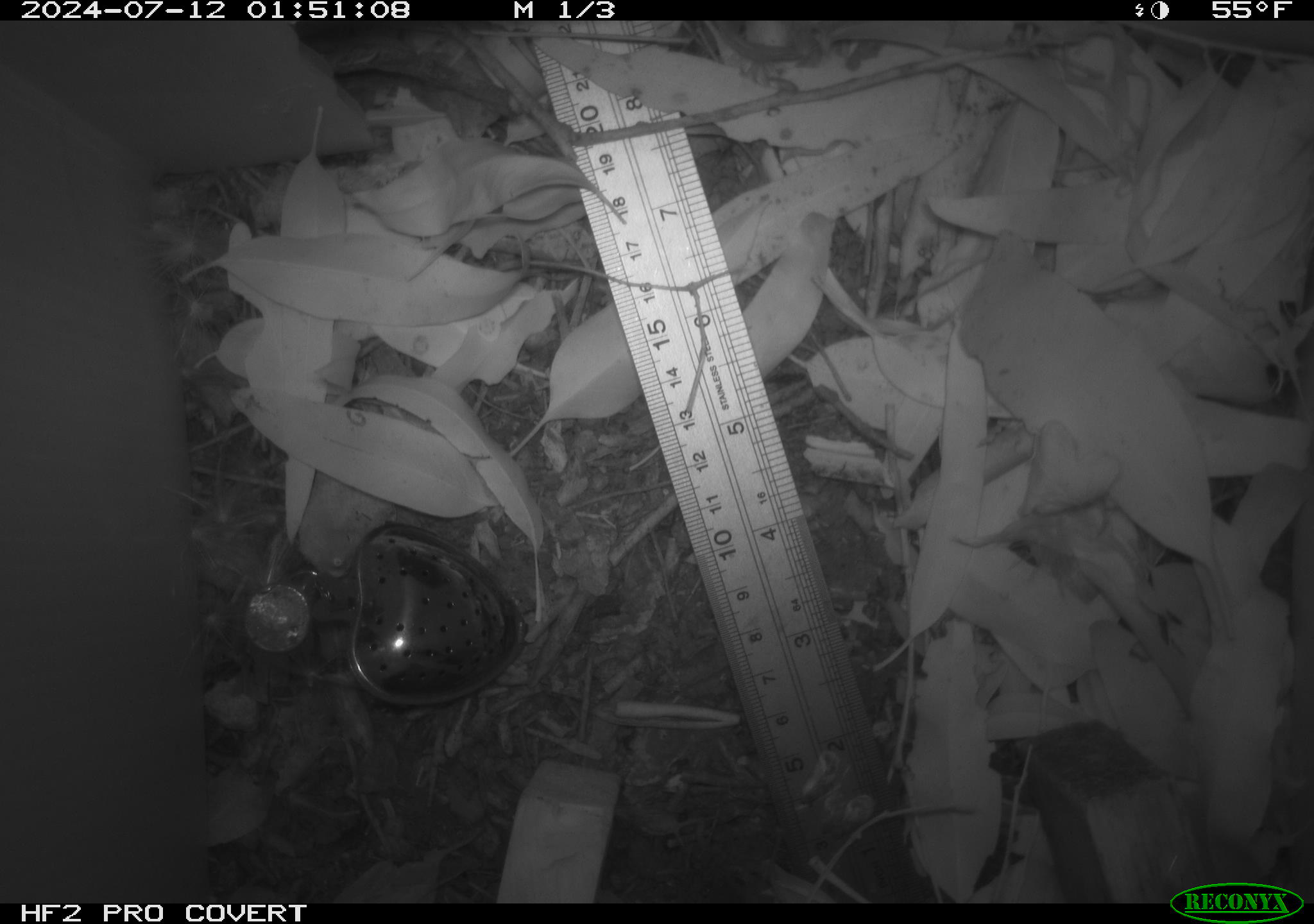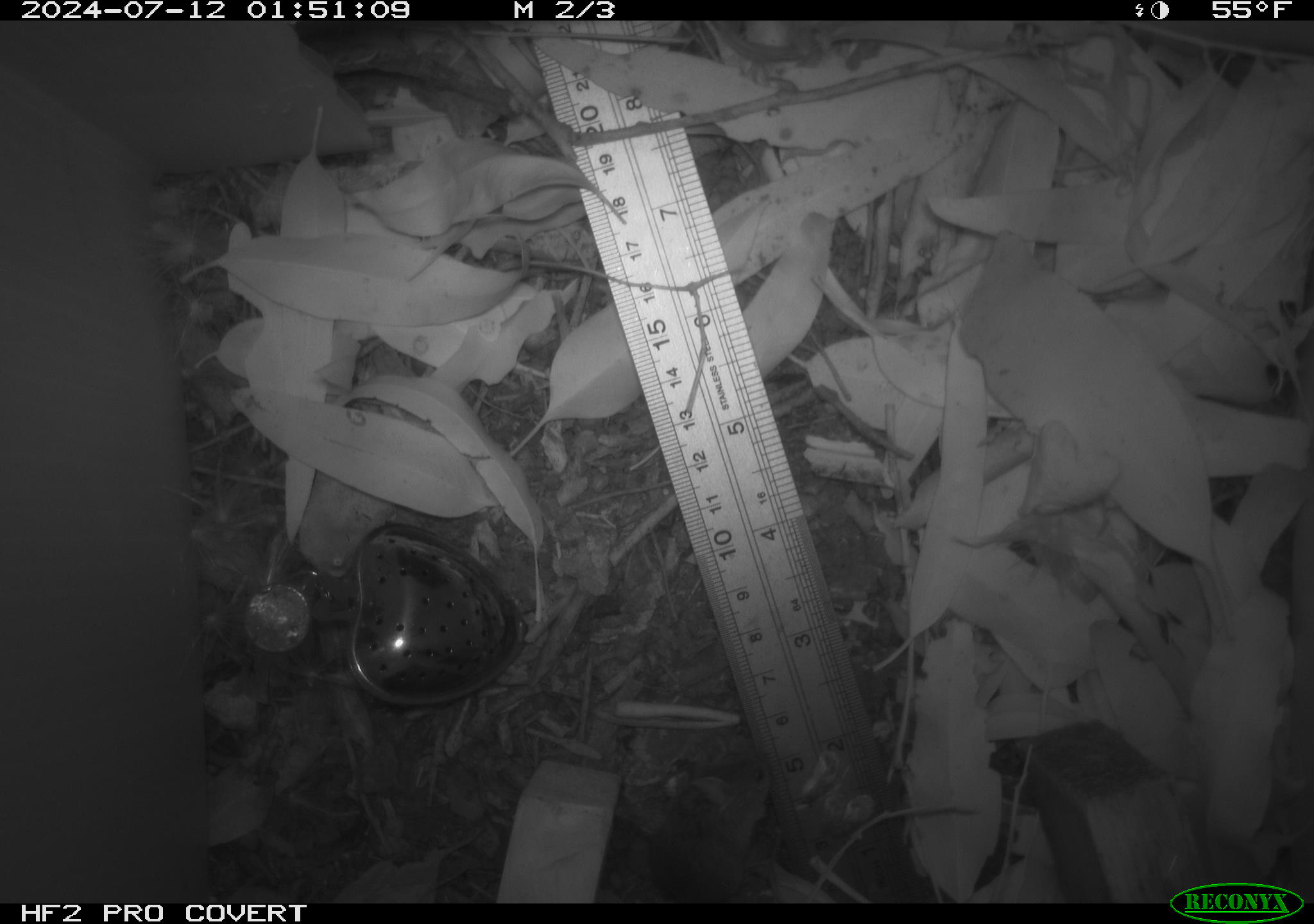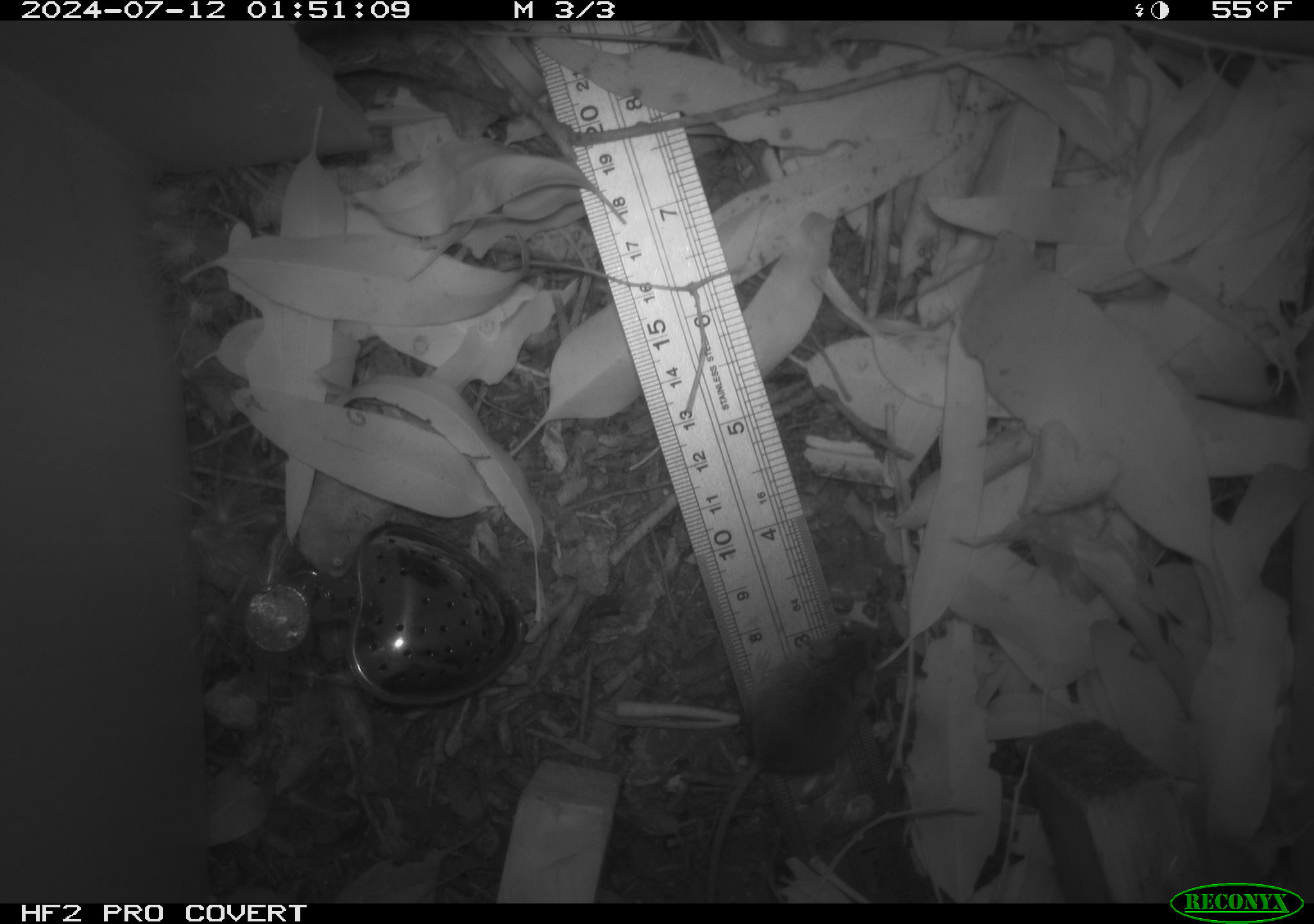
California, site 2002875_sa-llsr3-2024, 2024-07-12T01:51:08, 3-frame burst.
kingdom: Animalia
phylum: Chordata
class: Mammalia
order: Rodentia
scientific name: Rodentia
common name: mouse species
Mouse species (Rodentia).